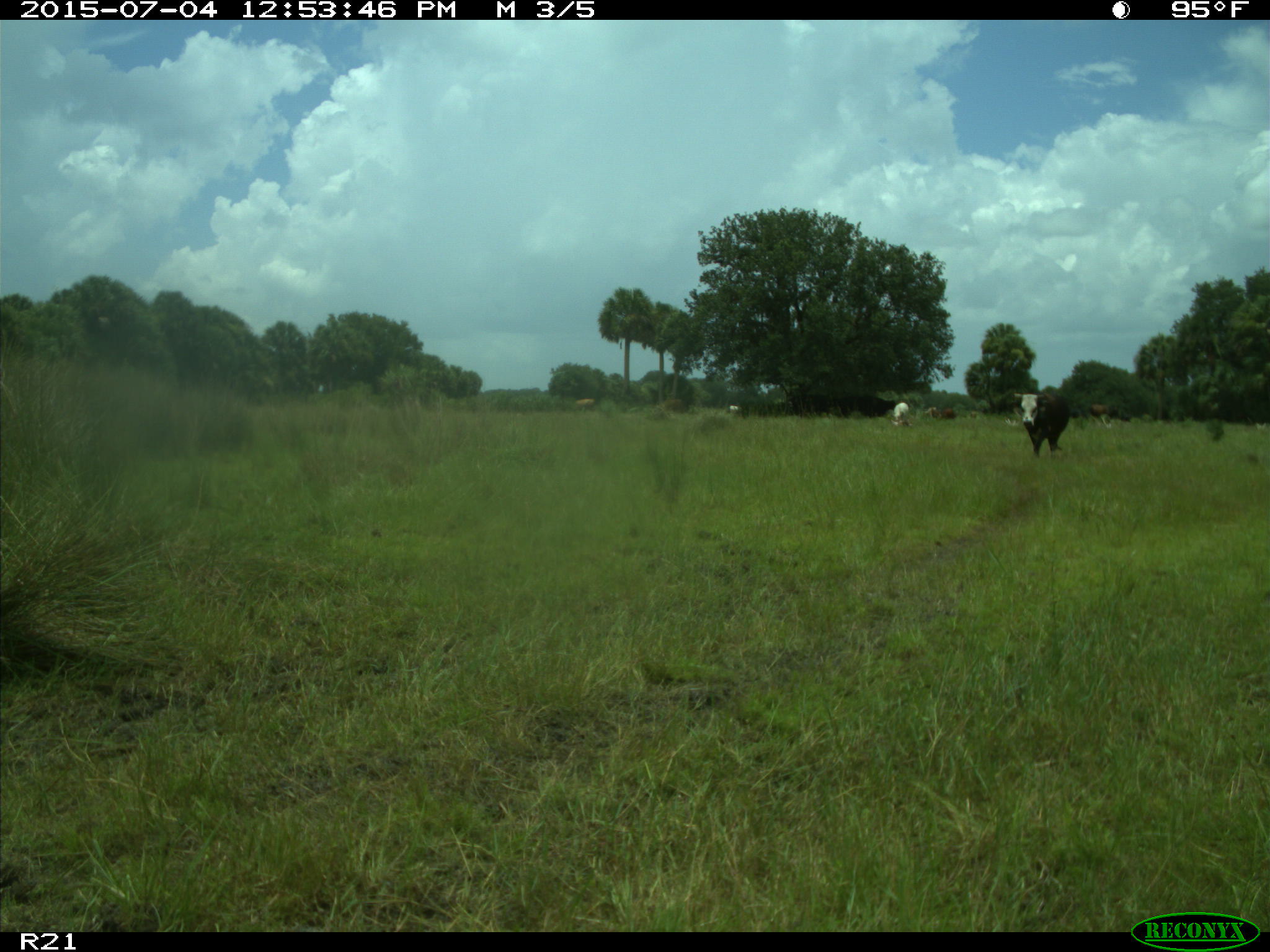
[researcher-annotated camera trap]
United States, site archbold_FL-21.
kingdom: Animalia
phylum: Chordata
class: Mammalia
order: Artiodactyla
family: Bovidae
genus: Bos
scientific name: Bos taurus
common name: domestic cow